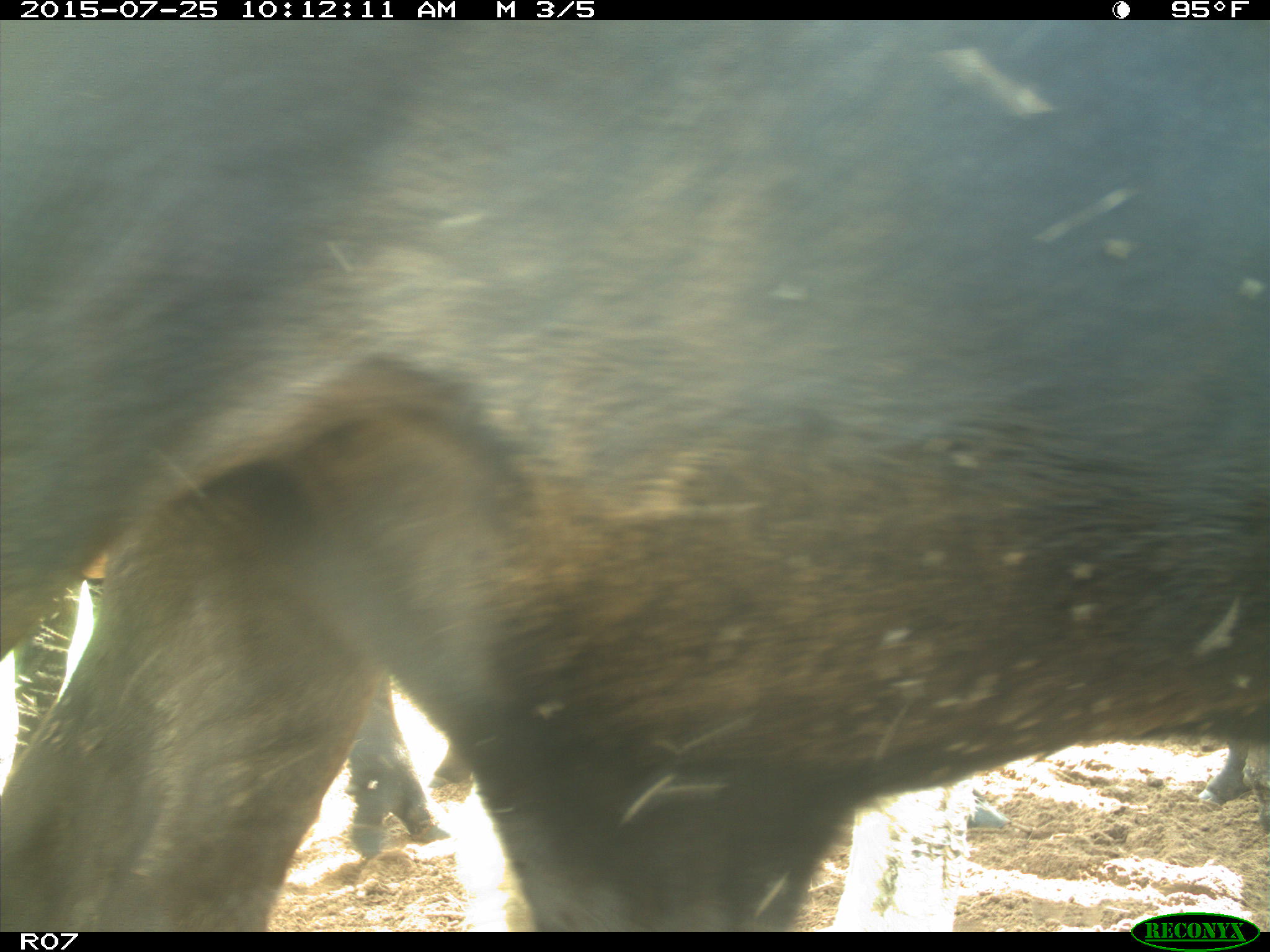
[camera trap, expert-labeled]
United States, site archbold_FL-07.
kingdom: Animalia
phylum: Chordata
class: Mammalia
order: Artiodactyla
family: Bovidae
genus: Bos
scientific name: Bos taurus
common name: domestic cow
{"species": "Bos taurus (domestic cow)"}